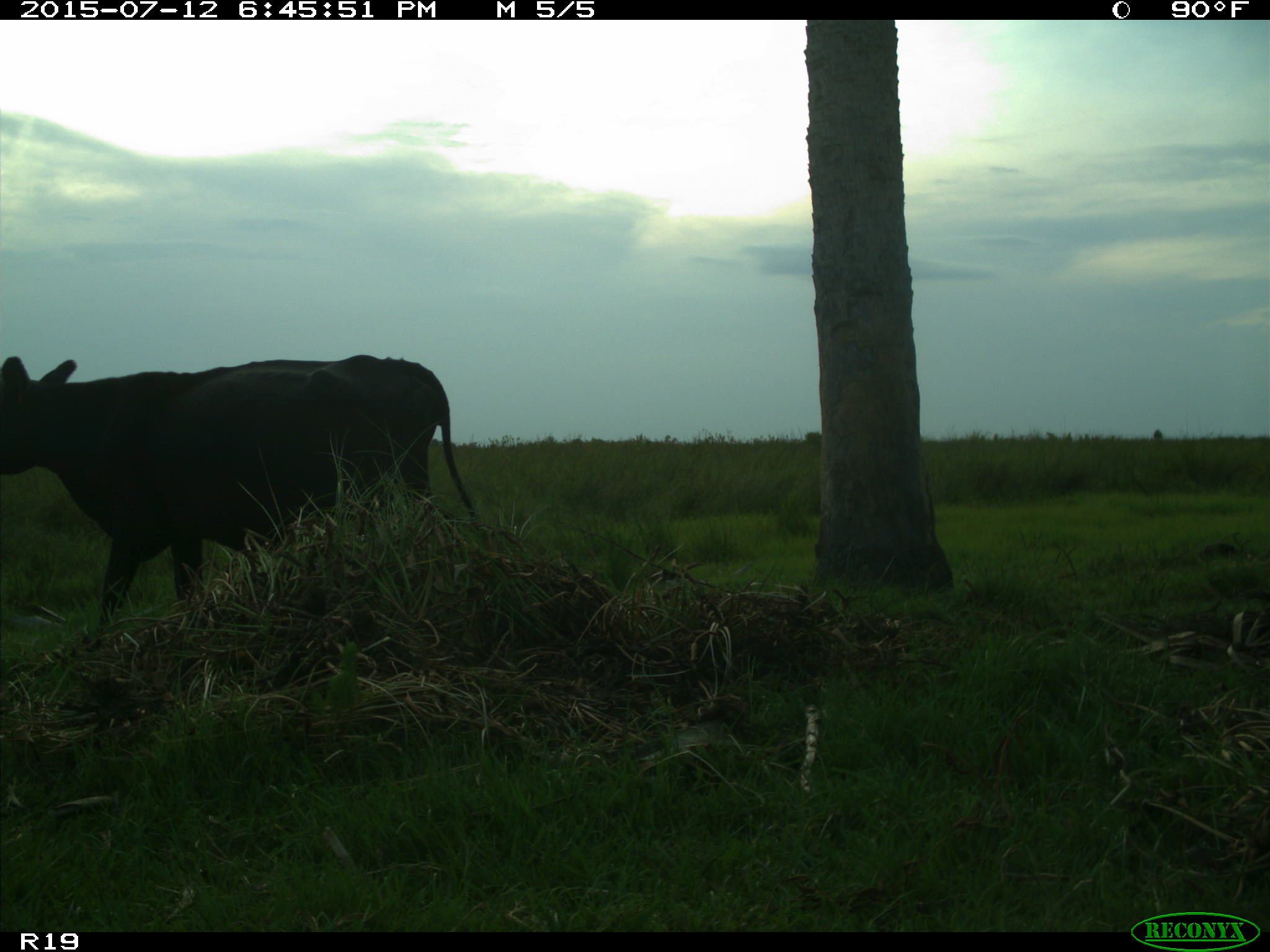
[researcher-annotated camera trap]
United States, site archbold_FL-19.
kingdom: Animalia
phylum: Chordata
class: Mammalia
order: Artiodactyla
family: Bovidae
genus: Bos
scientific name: Bos taurus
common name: domestic cow